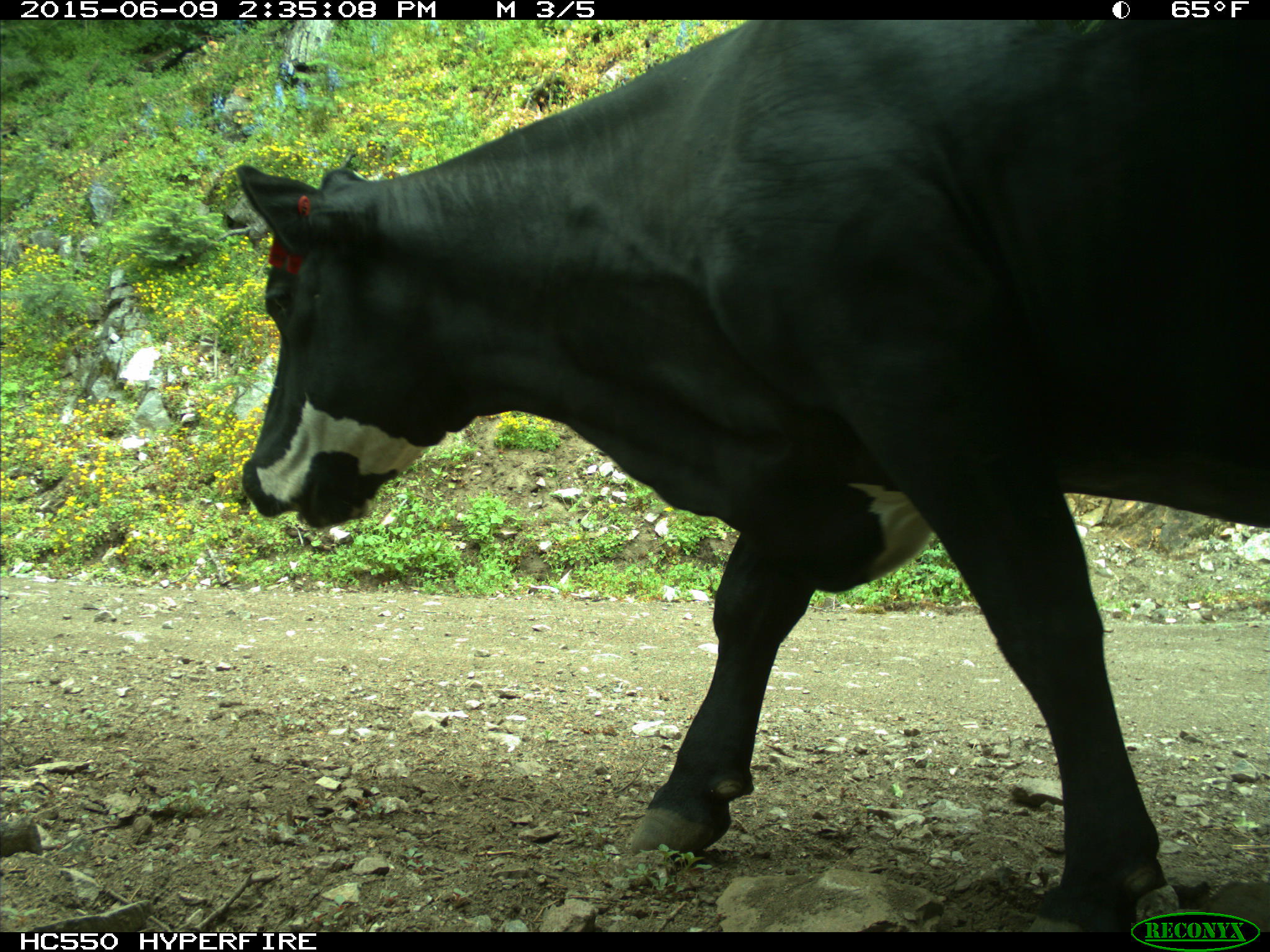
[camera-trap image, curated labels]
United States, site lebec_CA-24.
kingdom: Animalia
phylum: Chordata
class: Mammalia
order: Artiodactyla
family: Bovidae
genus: Bos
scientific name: Bos taurus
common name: domestic cow